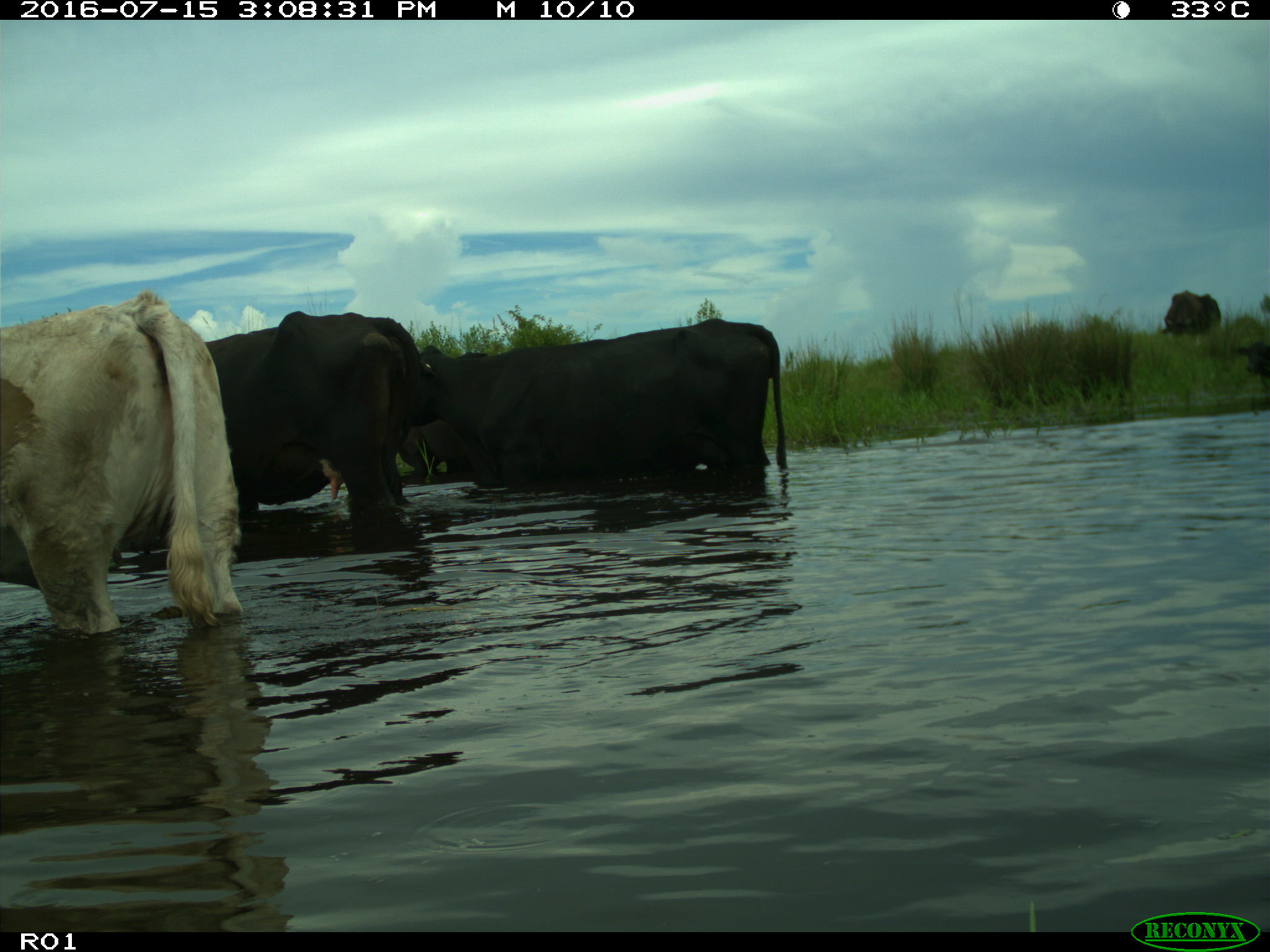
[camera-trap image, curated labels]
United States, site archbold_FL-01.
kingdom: Animalia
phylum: Chordata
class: Mammalia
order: Artiodactyla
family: Bovidae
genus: Bos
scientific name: Bos taurus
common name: domestic cow